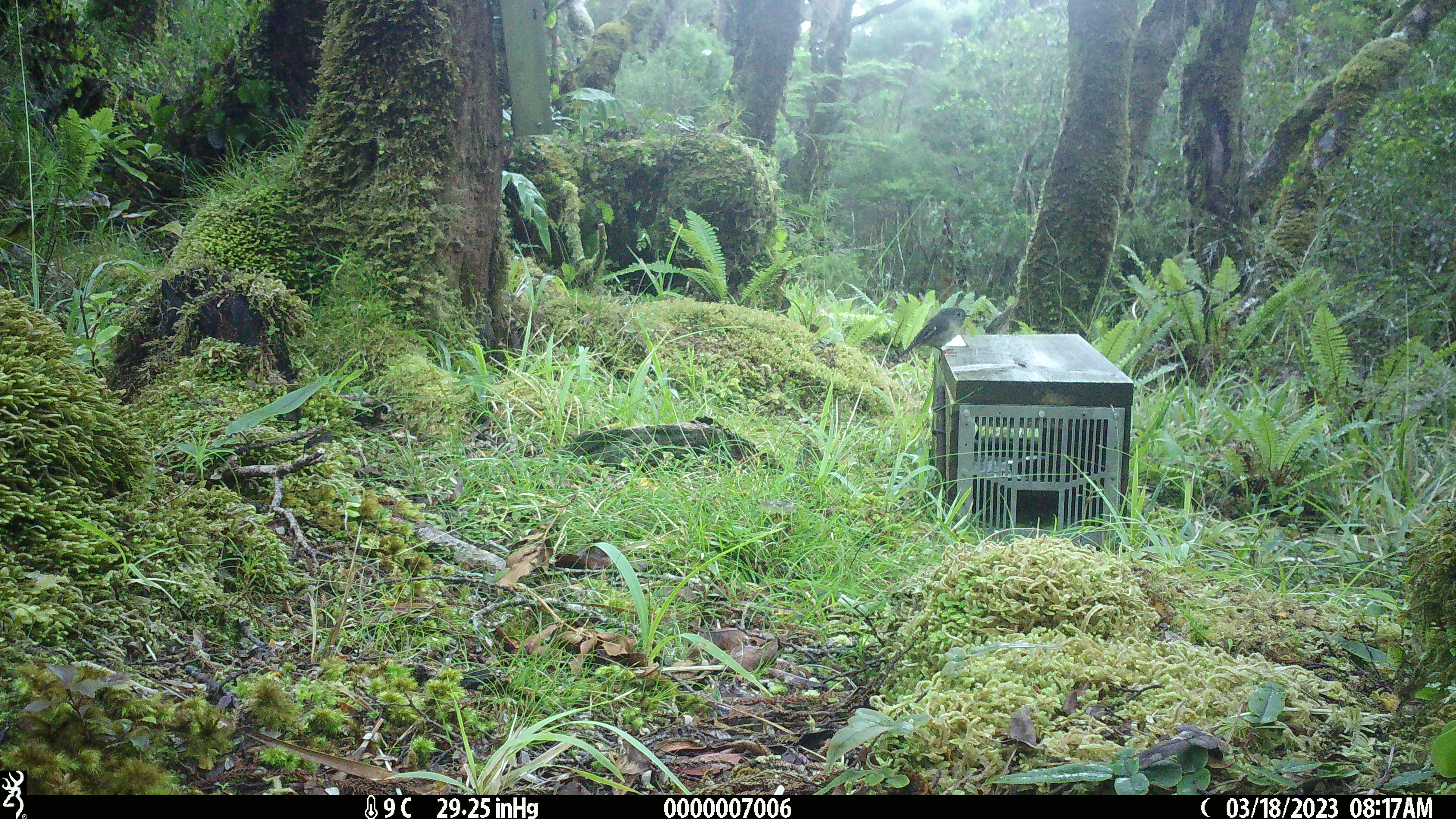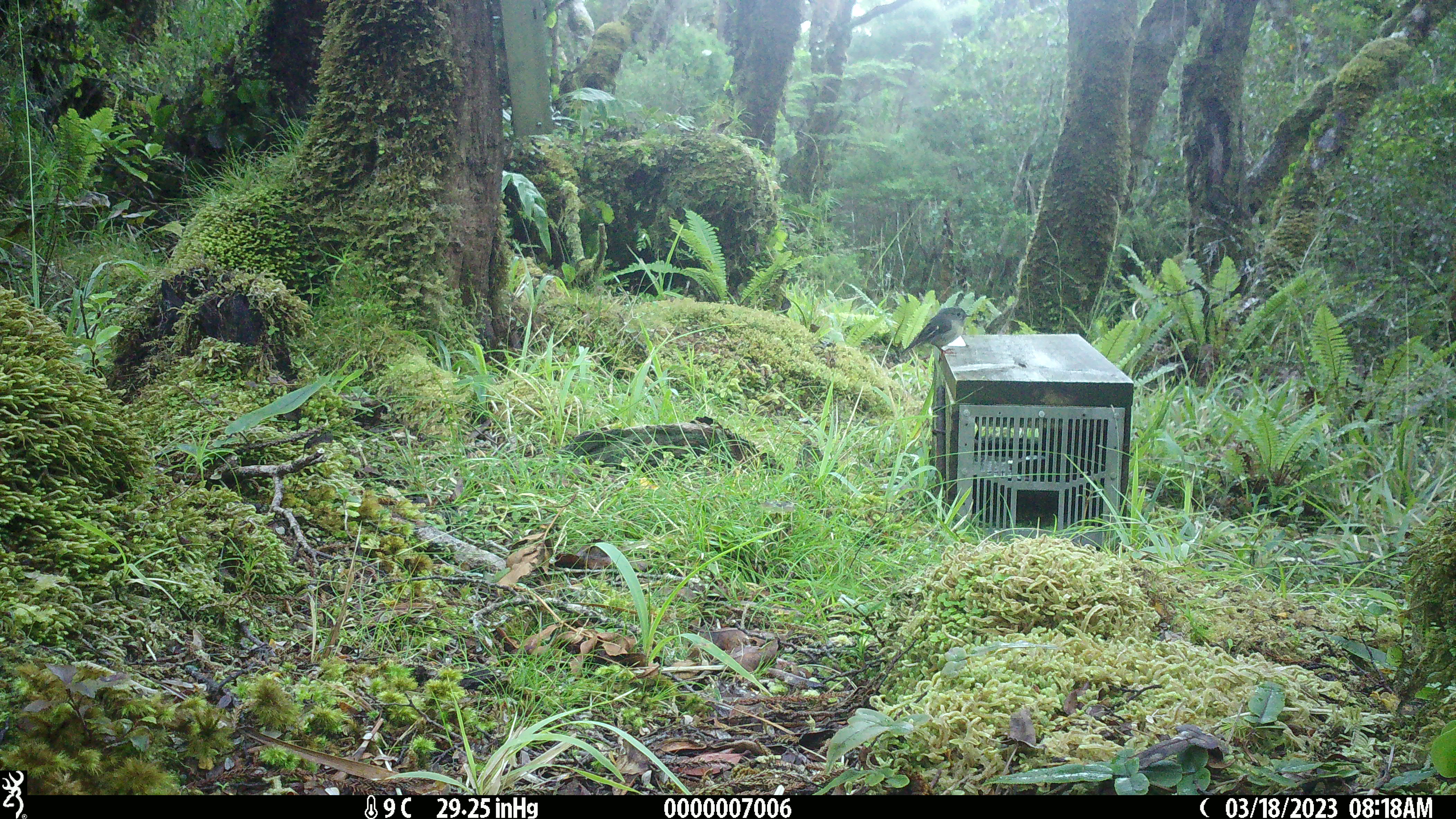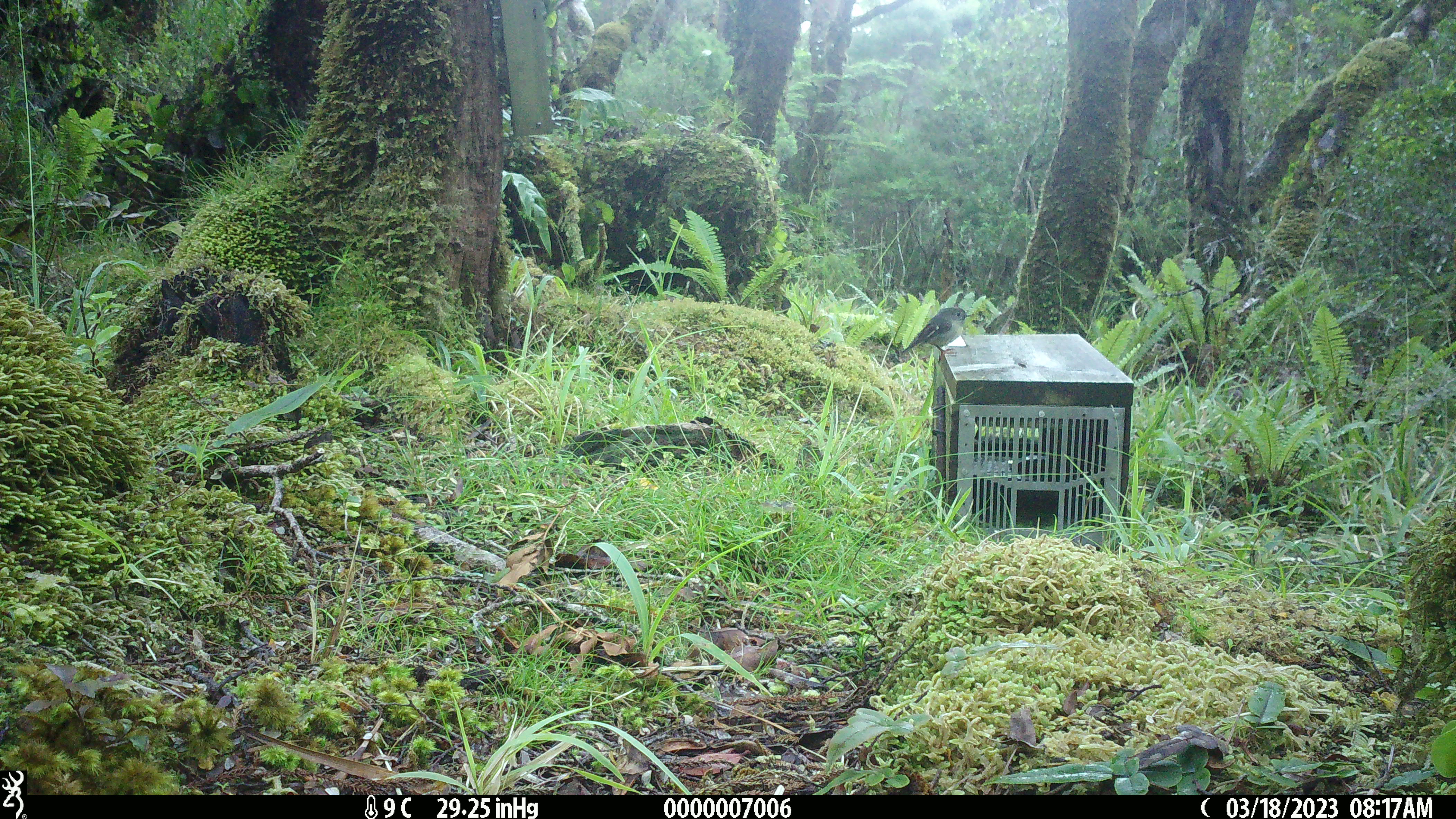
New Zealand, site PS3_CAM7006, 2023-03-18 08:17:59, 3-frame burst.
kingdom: Animalia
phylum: Chordata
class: Aves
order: Passeriformes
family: Petroicidae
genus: Petroica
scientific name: Petroica macrocephala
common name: tomtit